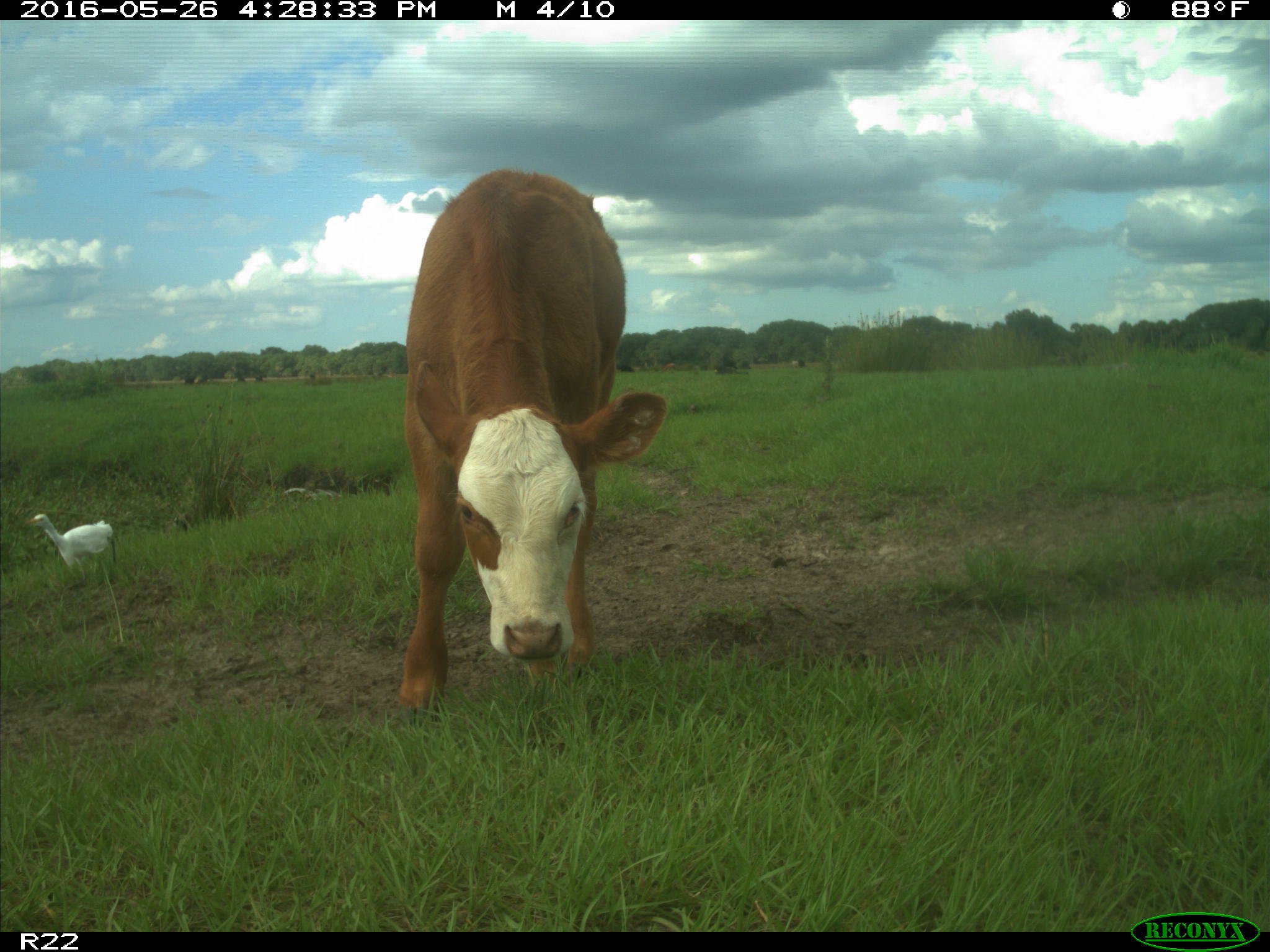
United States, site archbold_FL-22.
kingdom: Animalia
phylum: Chordata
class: Mammalia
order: Artiodactyla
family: Bovidae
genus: Bos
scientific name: Bos taurus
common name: domestic cow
Bos taurus (domestic cow).